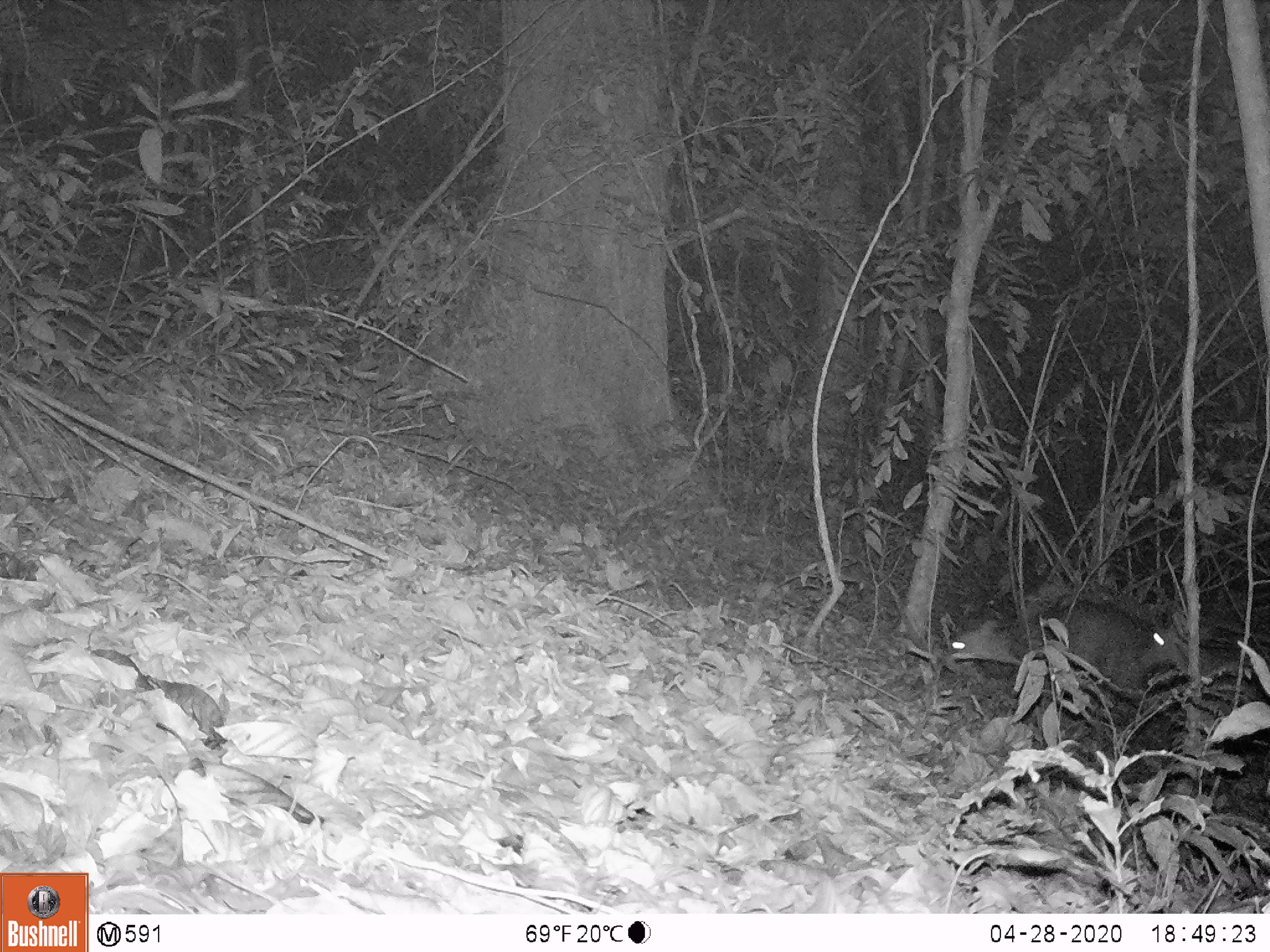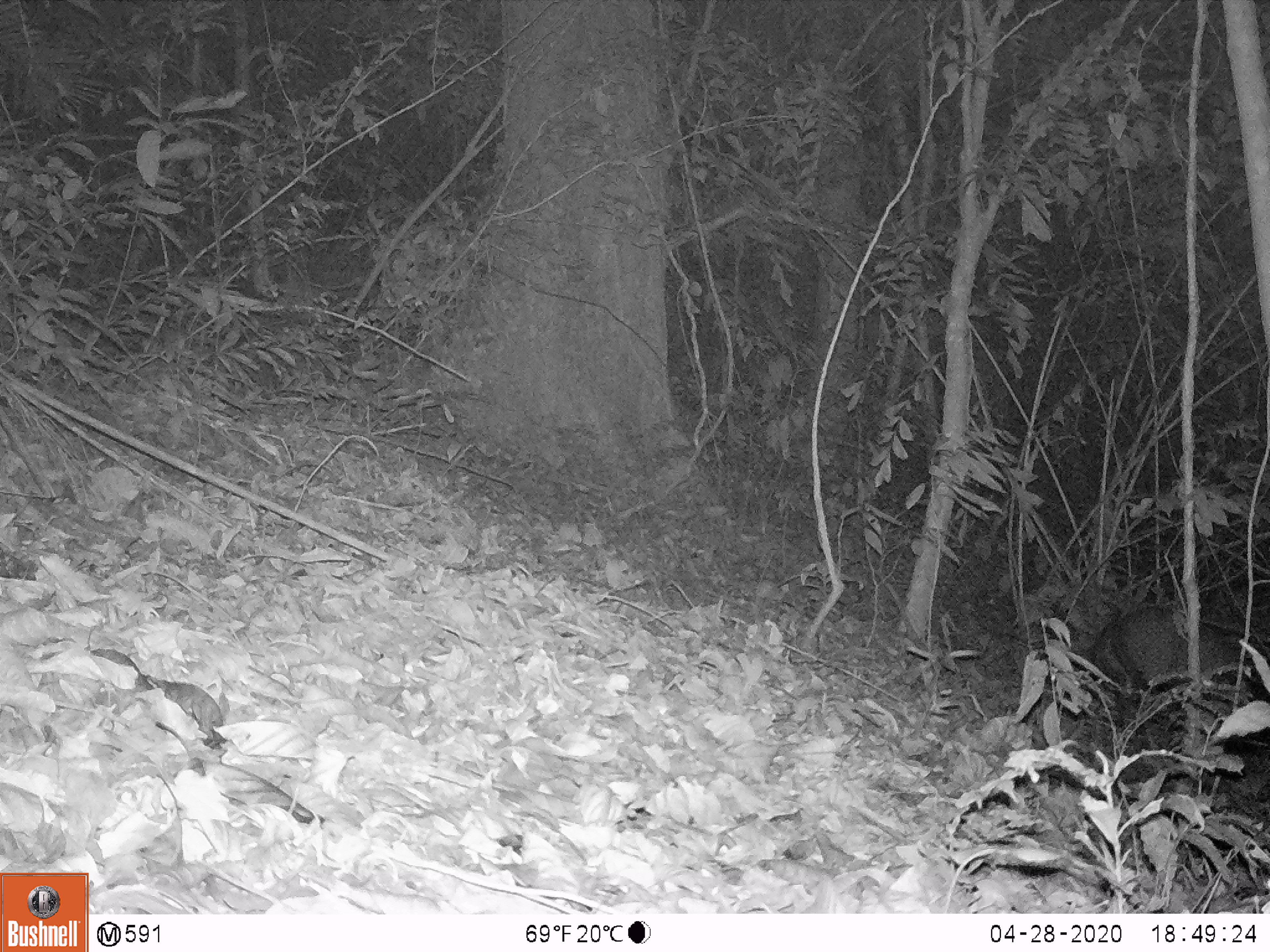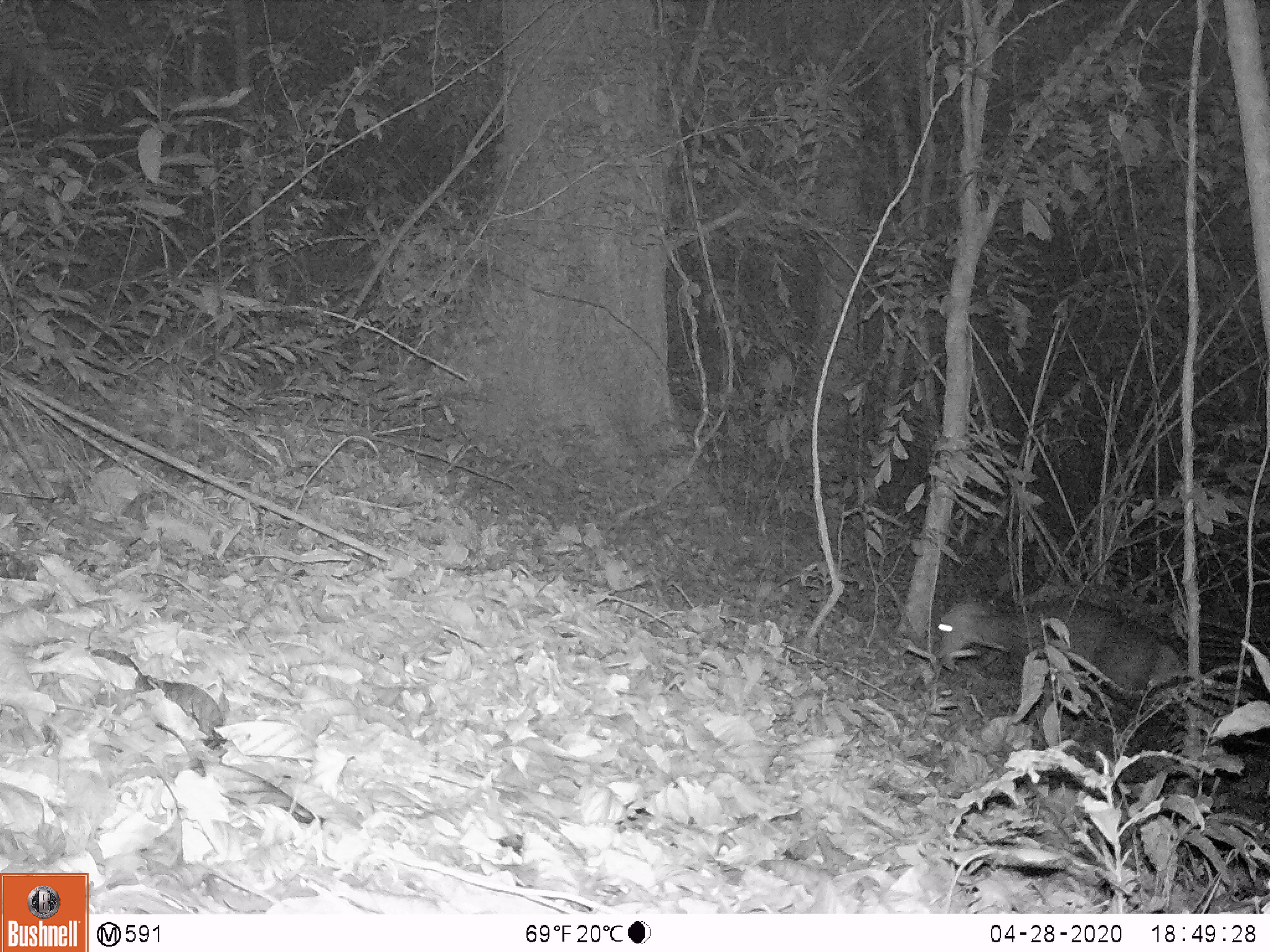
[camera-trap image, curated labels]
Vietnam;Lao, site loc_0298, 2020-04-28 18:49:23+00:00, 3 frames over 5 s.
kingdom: Animalia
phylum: Chordata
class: Mammalia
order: Artiodactyla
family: Cervidae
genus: Muntiacus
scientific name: Muntiacus rooseveltorum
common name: roosevelt's muntjac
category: roosevelts muntjac group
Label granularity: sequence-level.